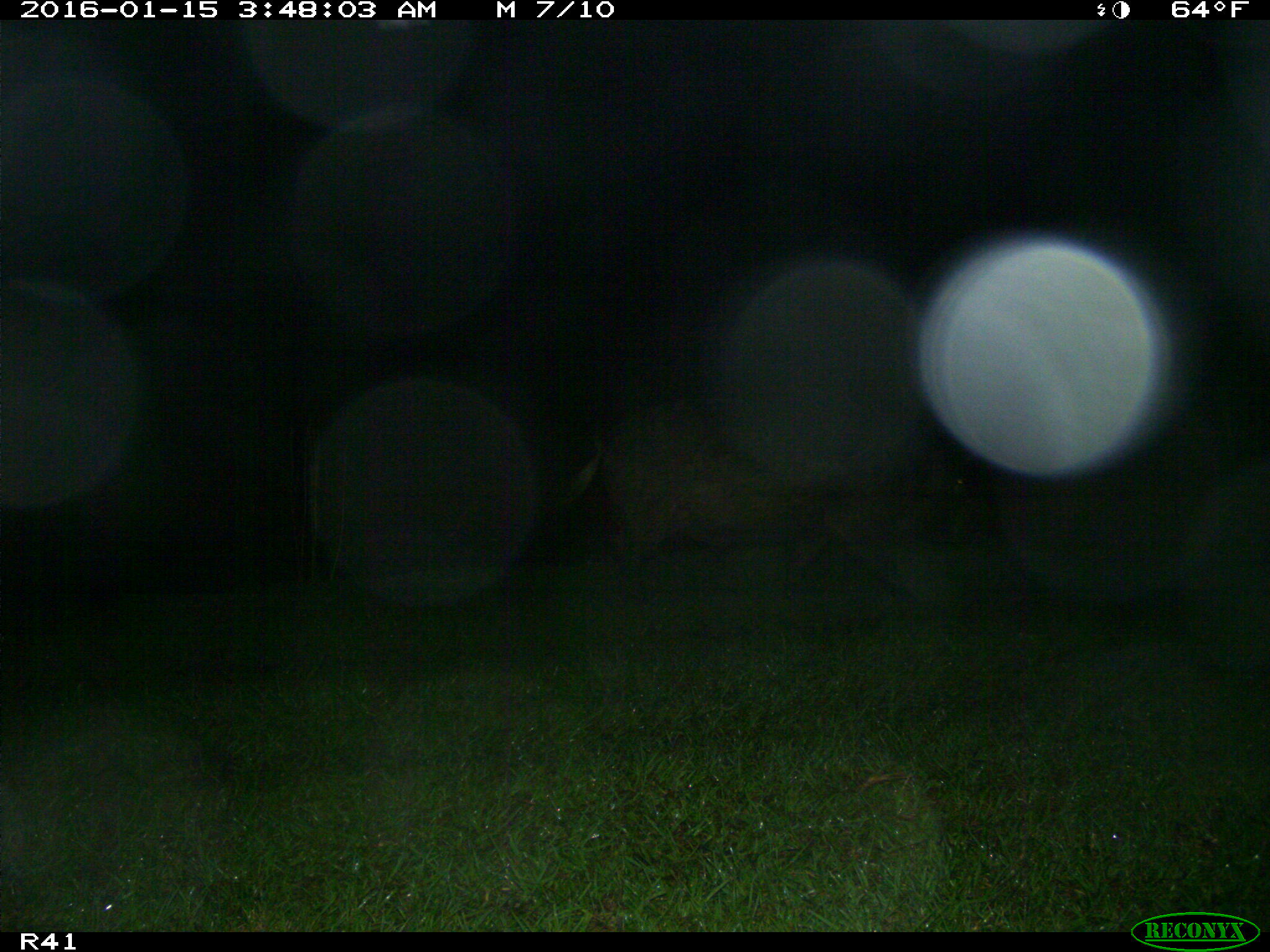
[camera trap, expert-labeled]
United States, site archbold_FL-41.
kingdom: Animalia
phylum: Chordata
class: Mammalia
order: Artiodactyla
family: Suidae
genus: Sus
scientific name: Sus scrofa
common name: wild boar